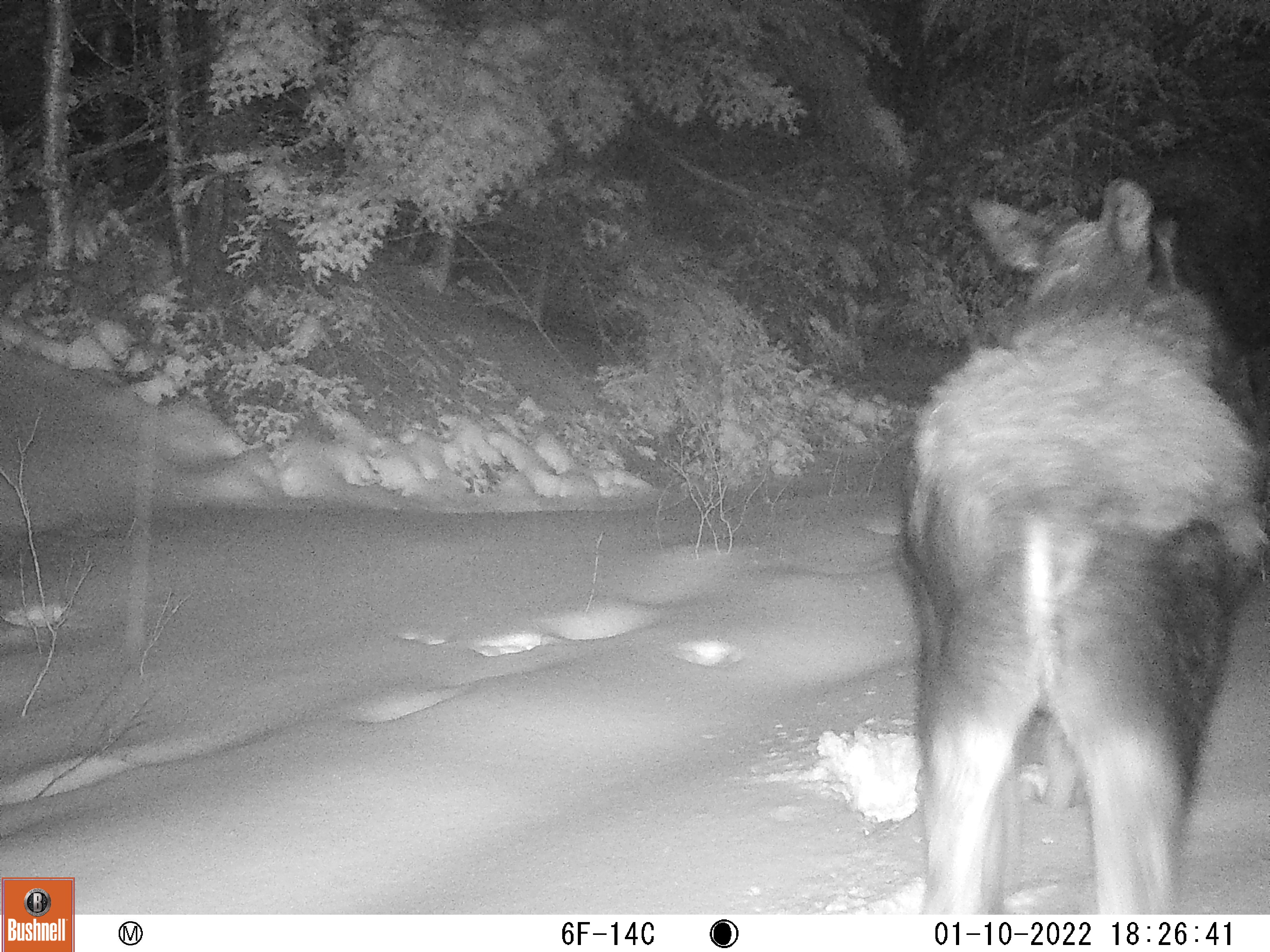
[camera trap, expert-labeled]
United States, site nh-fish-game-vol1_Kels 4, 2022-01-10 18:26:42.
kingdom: Animalia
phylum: Chordata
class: Mammalia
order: Artiodactyla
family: Cervidae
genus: Alces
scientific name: Alces alces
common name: moose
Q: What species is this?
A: Moose (Alces alces).